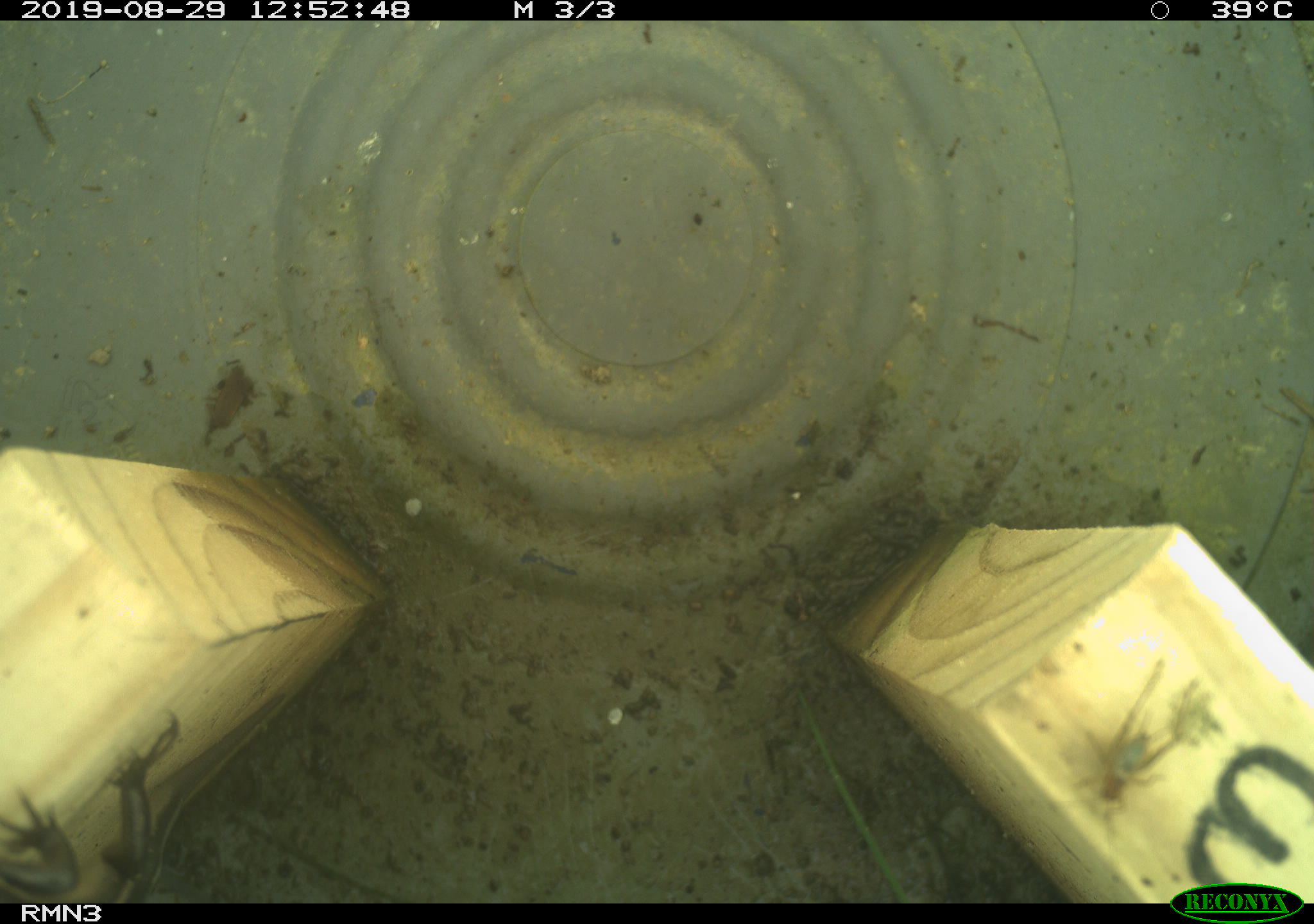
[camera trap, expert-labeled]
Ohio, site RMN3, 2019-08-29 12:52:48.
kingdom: Animalia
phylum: Chordata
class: Reptilia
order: Squamata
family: Scincidae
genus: Plestiodon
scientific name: Plestiodon fasciatus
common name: common five-lined skink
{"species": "common five-lined skink (Plestiodon fasciatus)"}